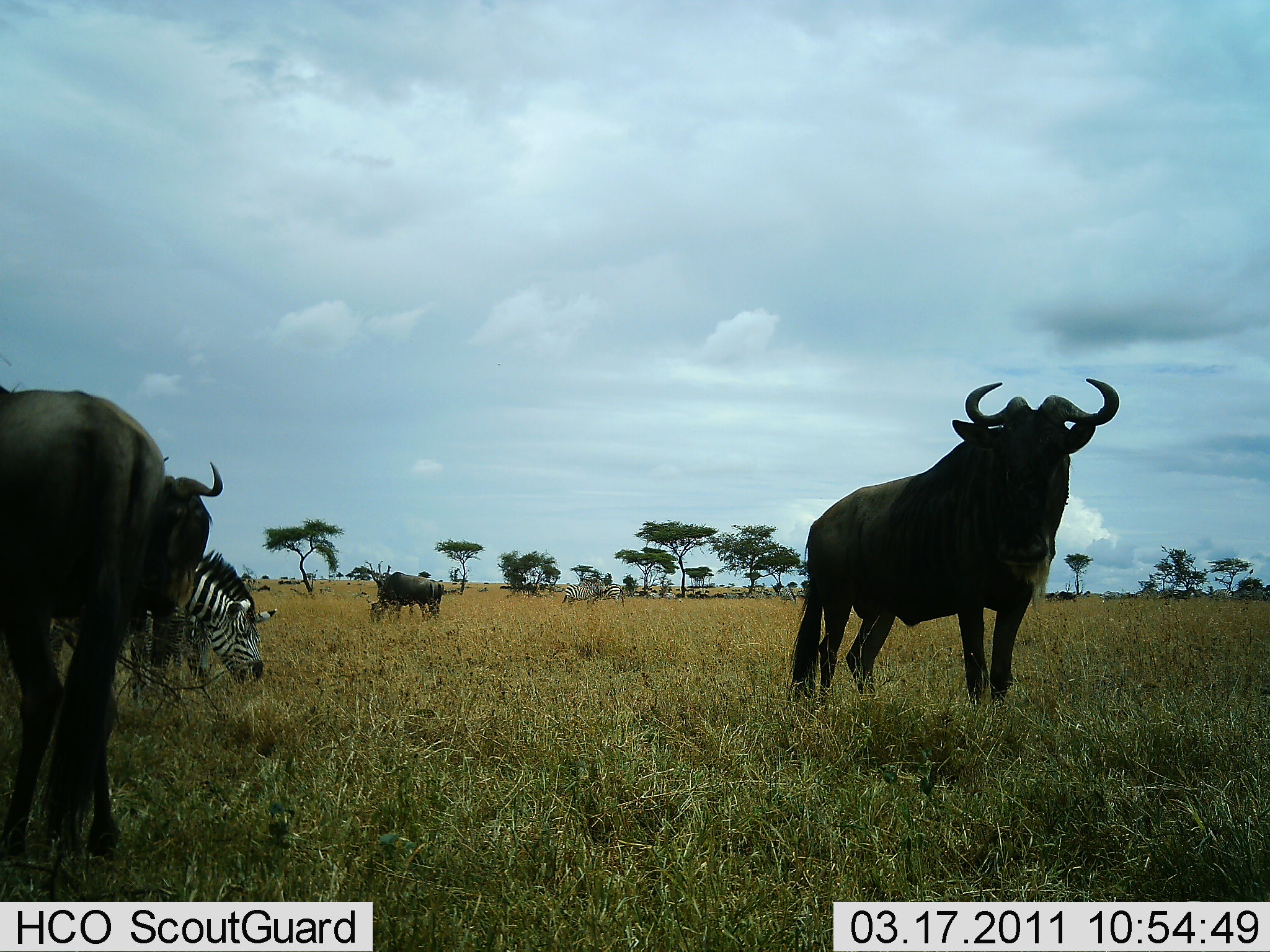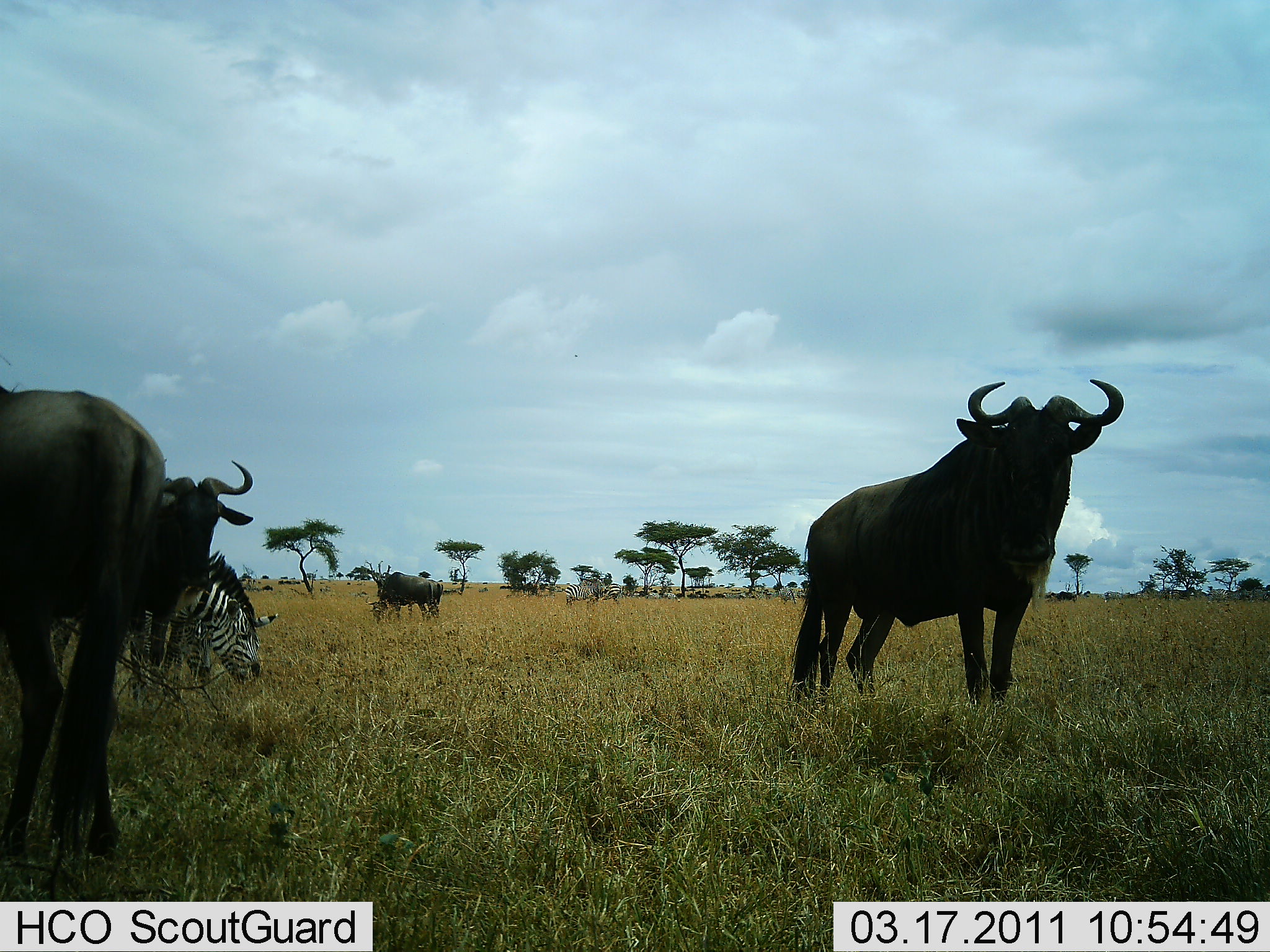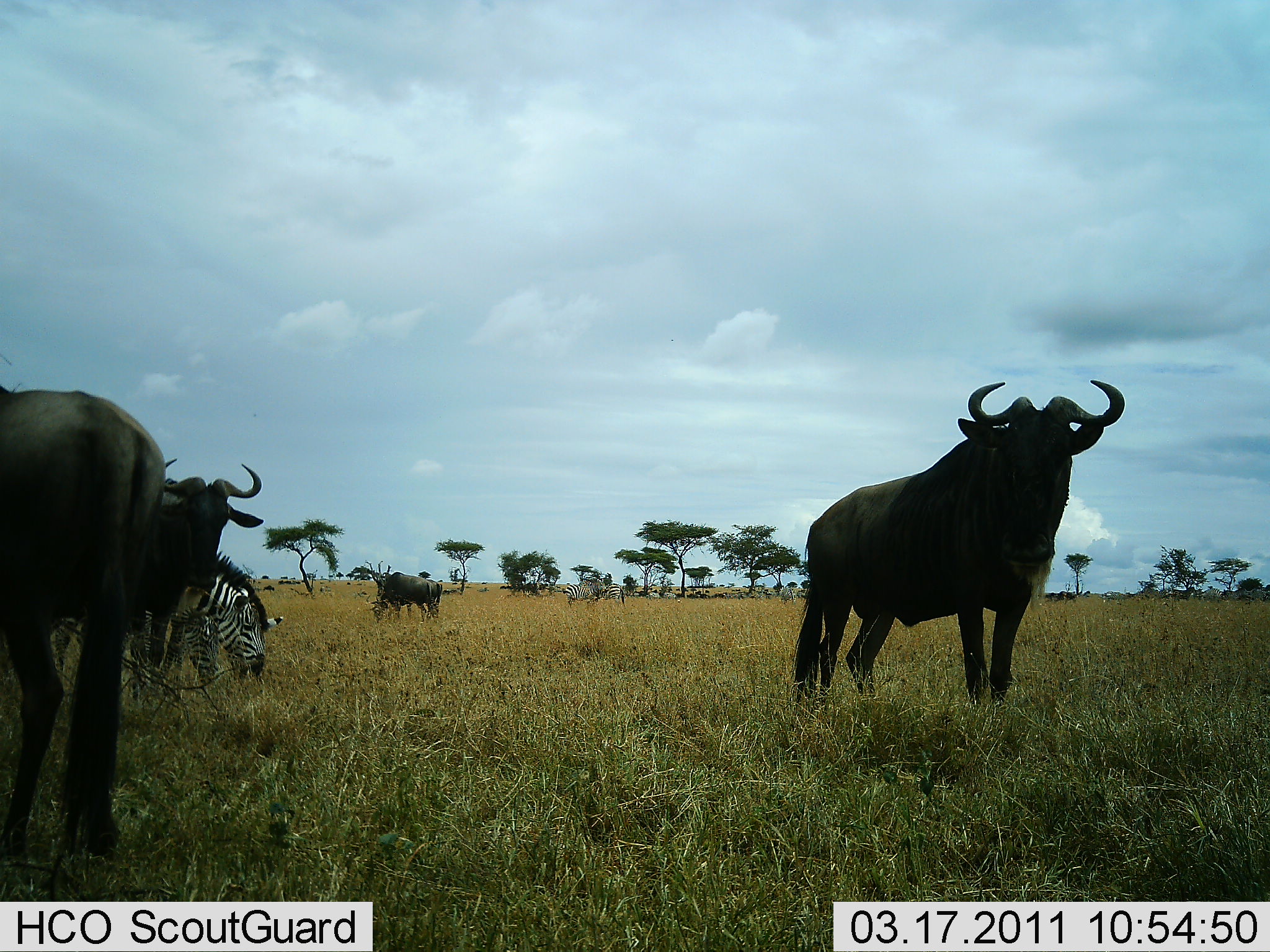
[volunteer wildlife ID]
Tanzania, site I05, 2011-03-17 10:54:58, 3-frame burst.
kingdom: Animalia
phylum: Chordata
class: Mammalia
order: Artiodactyla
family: Bovidae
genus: Connochaetes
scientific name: Connochaetes taurinus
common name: blue wildebeest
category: wildebeest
Wildebeest (blue wildebeest) (Connochaetes taurinus), count 4. Behavior (volunteer vote fractions): standing 92%, resting 0%, moving 17%, interacting 0%. Young present (vote fraction): 8%. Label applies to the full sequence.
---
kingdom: Animalia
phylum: Chordata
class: Mammalia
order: Perissodactyla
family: Equidae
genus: Equus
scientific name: Equus quagga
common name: plains zebra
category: zebra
Zebra (plains zebra) (Equus quagga), count 2. Behavior (volunteer vote fractions): standing 31%, resting 0%, moving 0%, interacting 0%. Young present (vote fraction): 0%. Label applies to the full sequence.